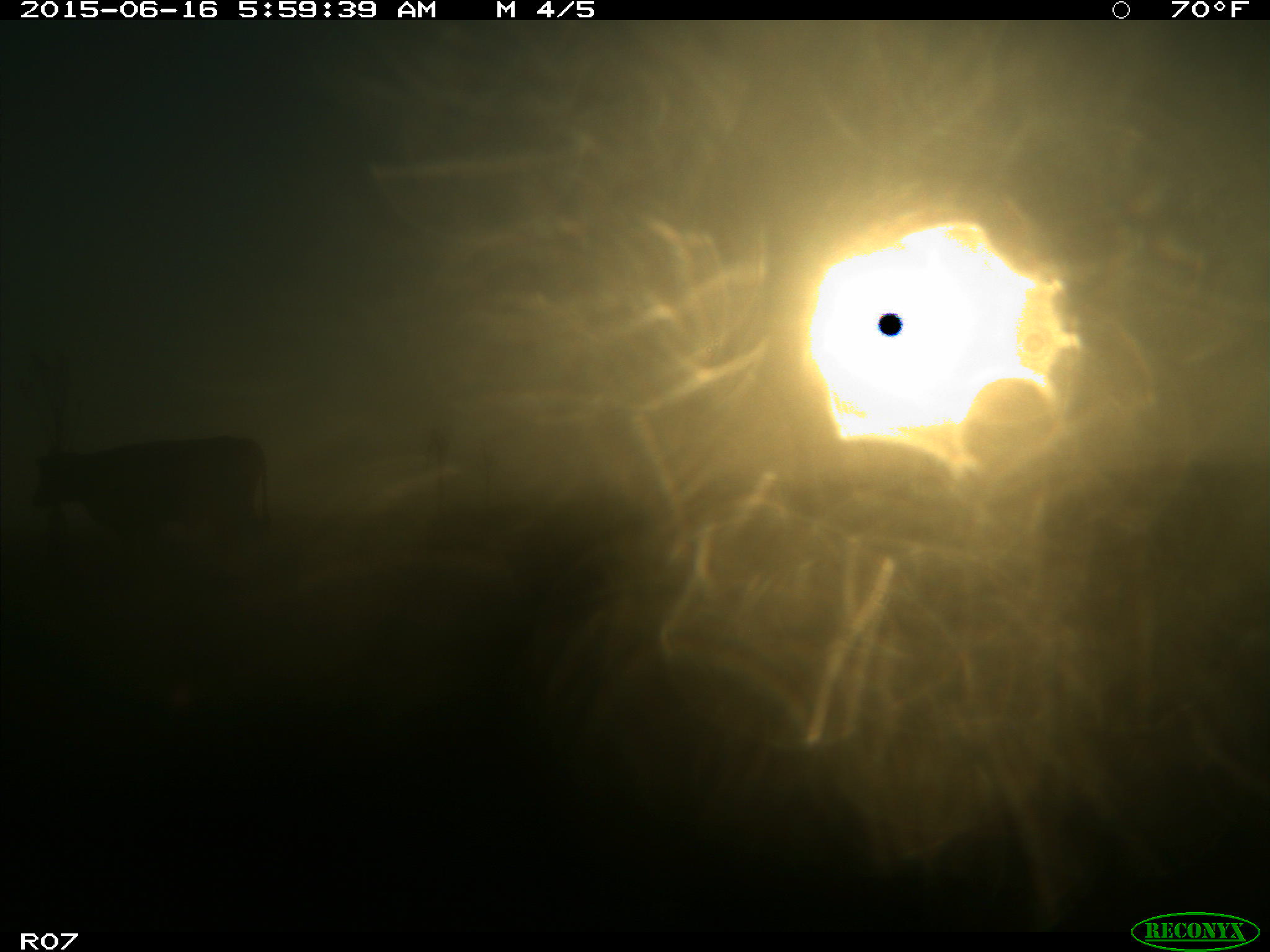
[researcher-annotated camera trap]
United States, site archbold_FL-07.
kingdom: Animalia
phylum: Chordata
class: Mammalia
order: Artiodactyla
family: Bovidae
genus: Bos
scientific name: Bos taurus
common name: domestic cow